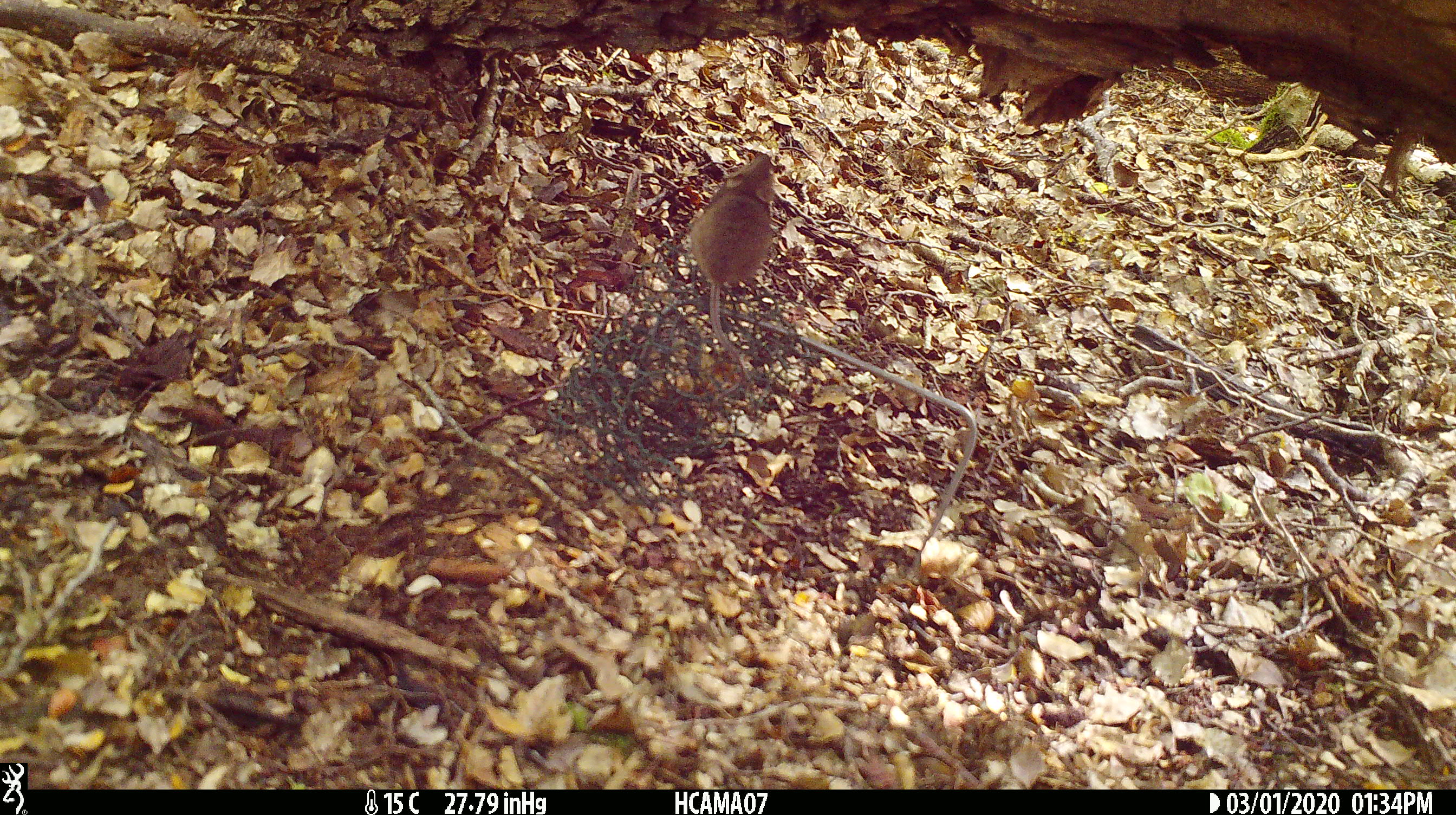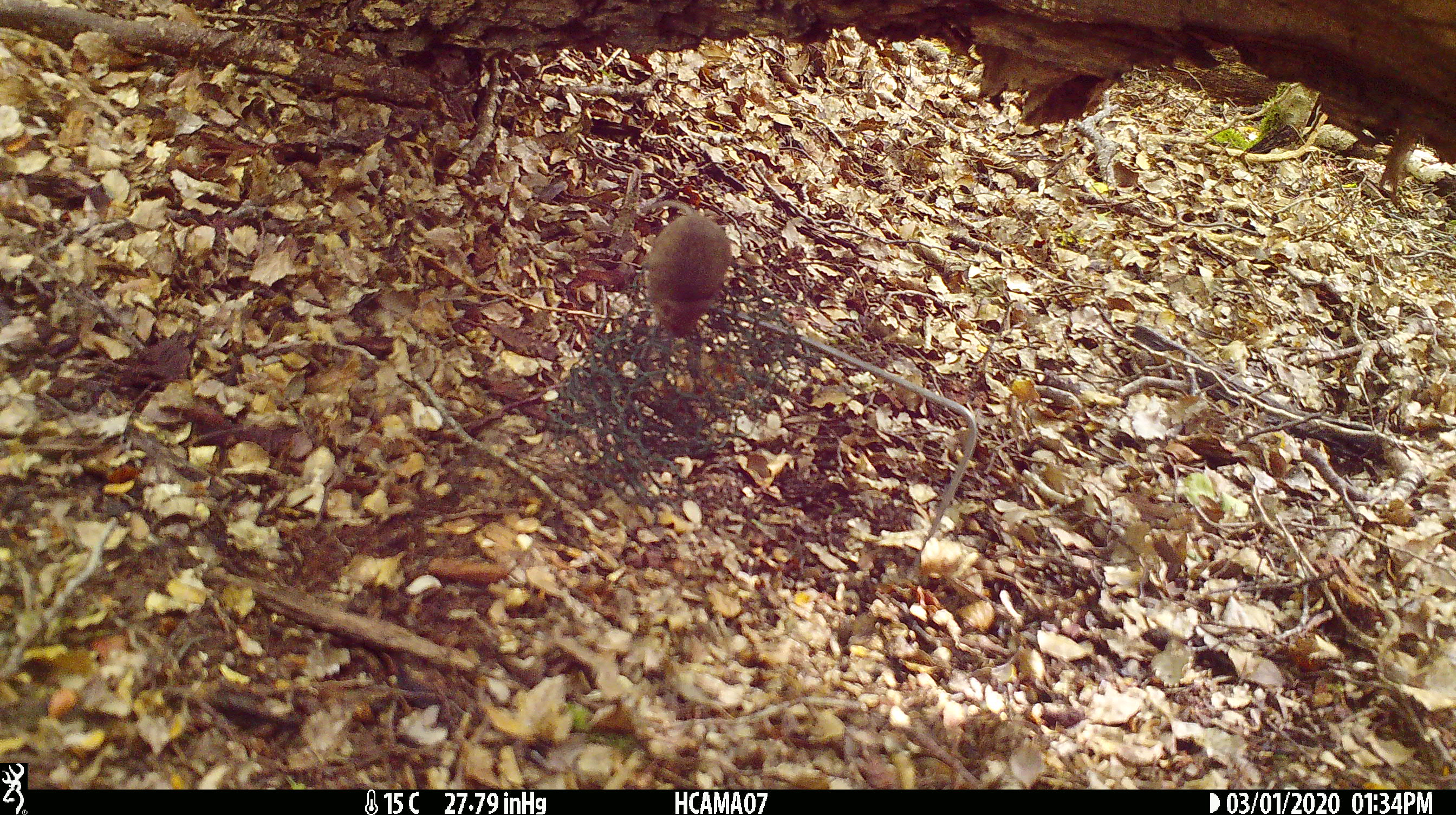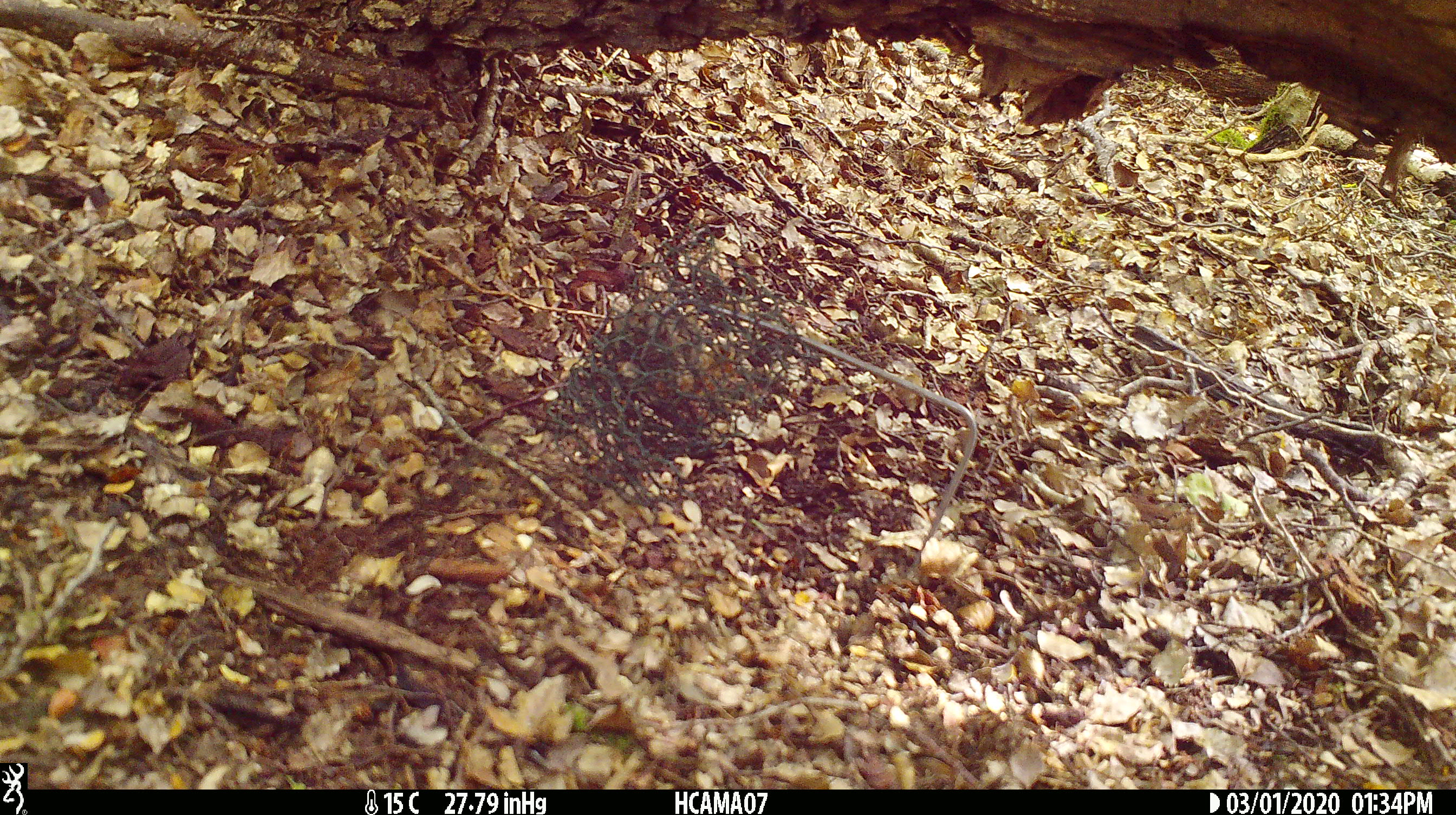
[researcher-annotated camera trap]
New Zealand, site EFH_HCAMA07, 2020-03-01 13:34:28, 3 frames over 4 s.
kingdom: Animalia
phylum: Chordata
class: Mammalia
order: Rodentia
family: Muridae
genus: Mus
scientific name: Mus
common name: mouse